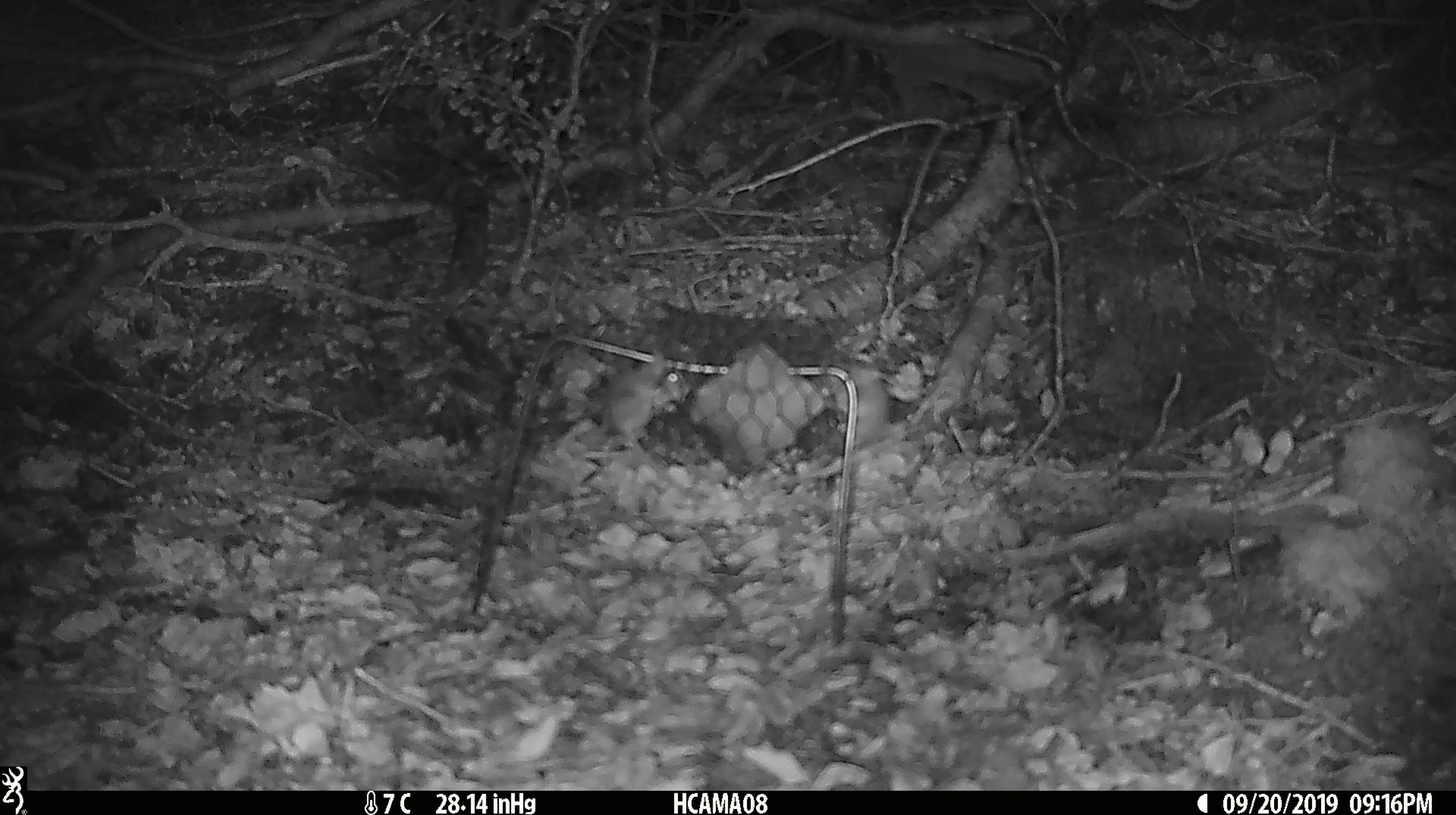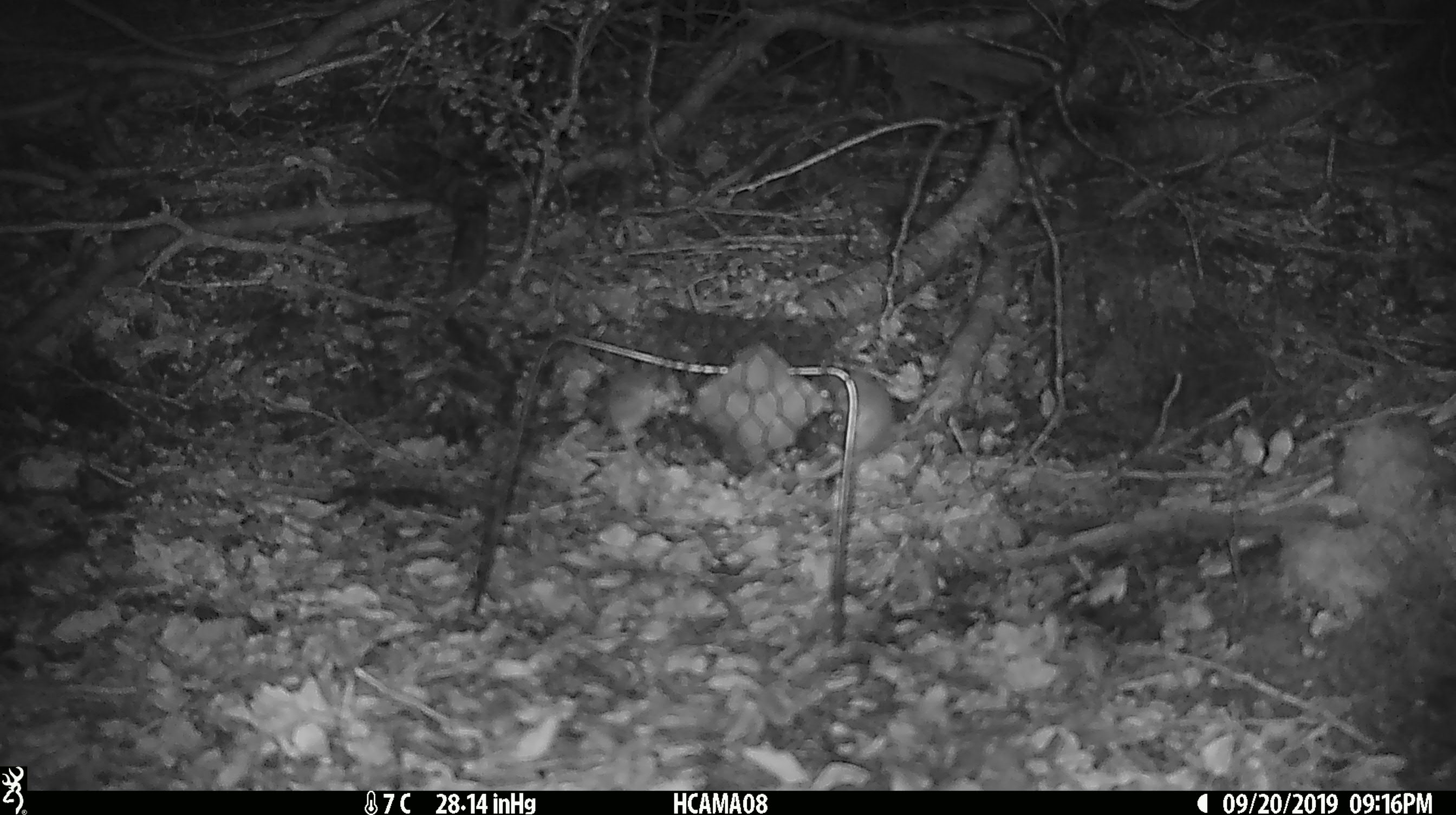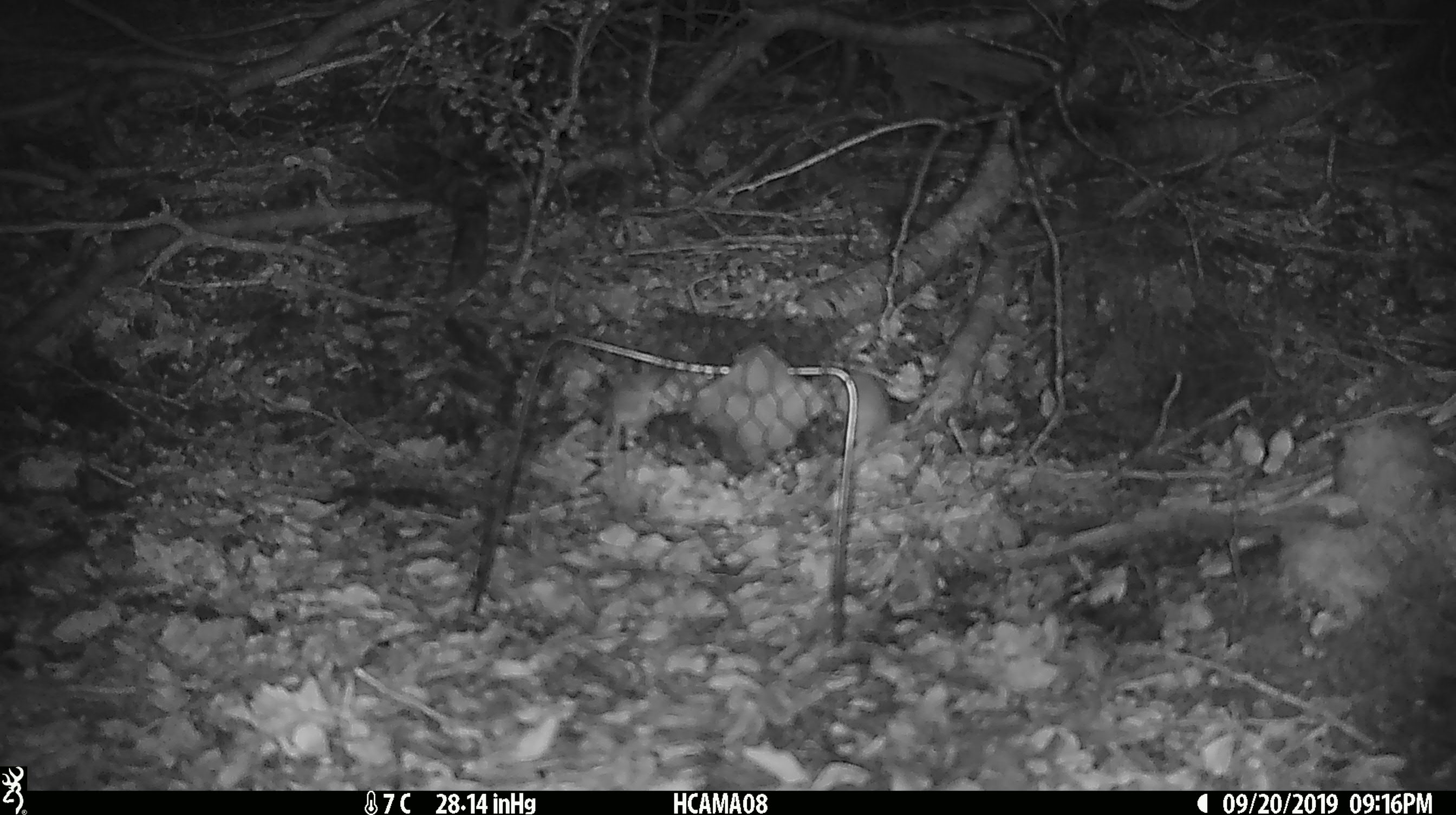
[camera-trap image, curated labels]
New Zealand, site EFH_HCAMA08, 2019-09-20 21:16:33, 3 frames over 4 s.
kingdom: Animalia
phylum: Chordata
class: Mammalia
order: Rodentia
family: Muridae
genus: Mus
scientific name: Mus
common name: mouse